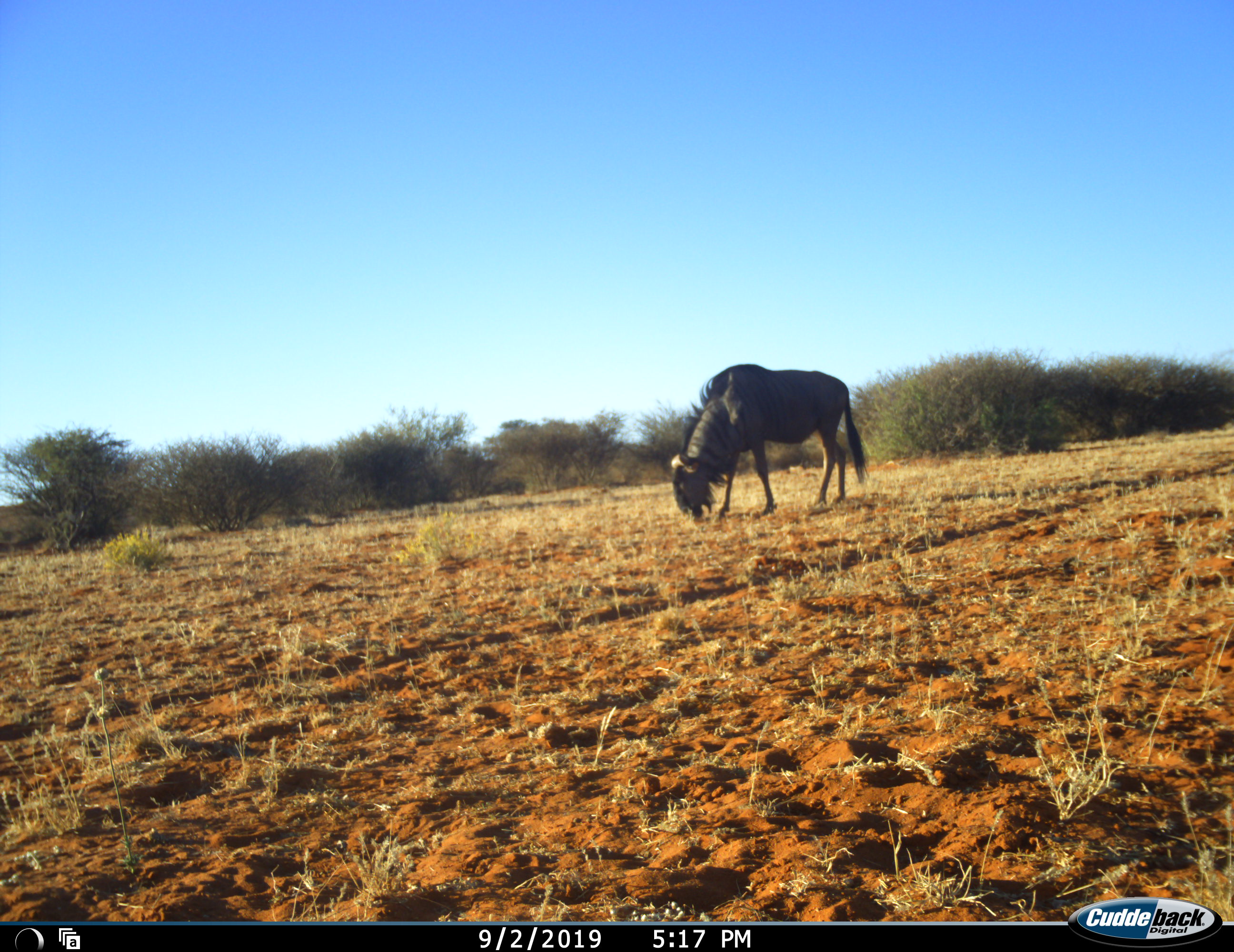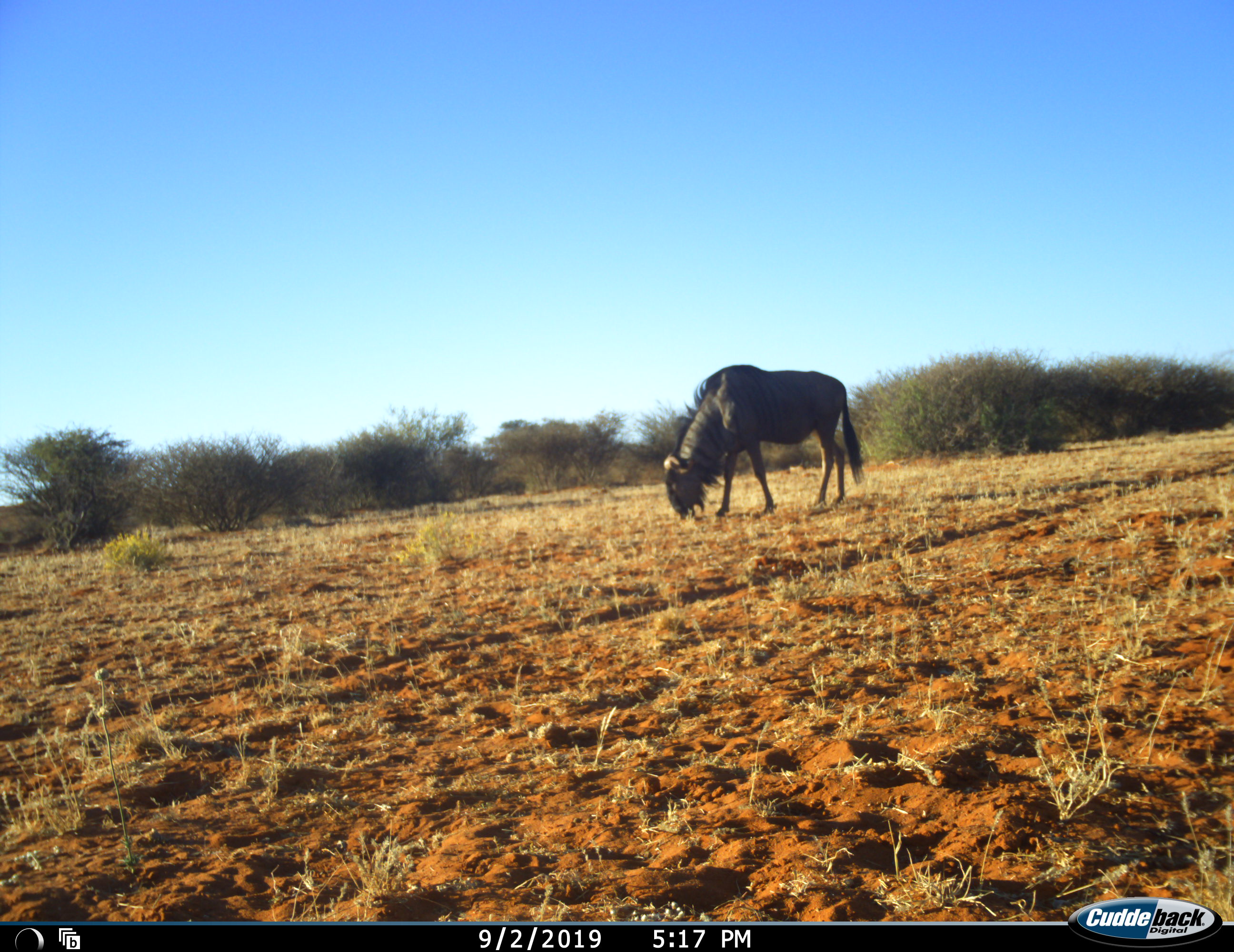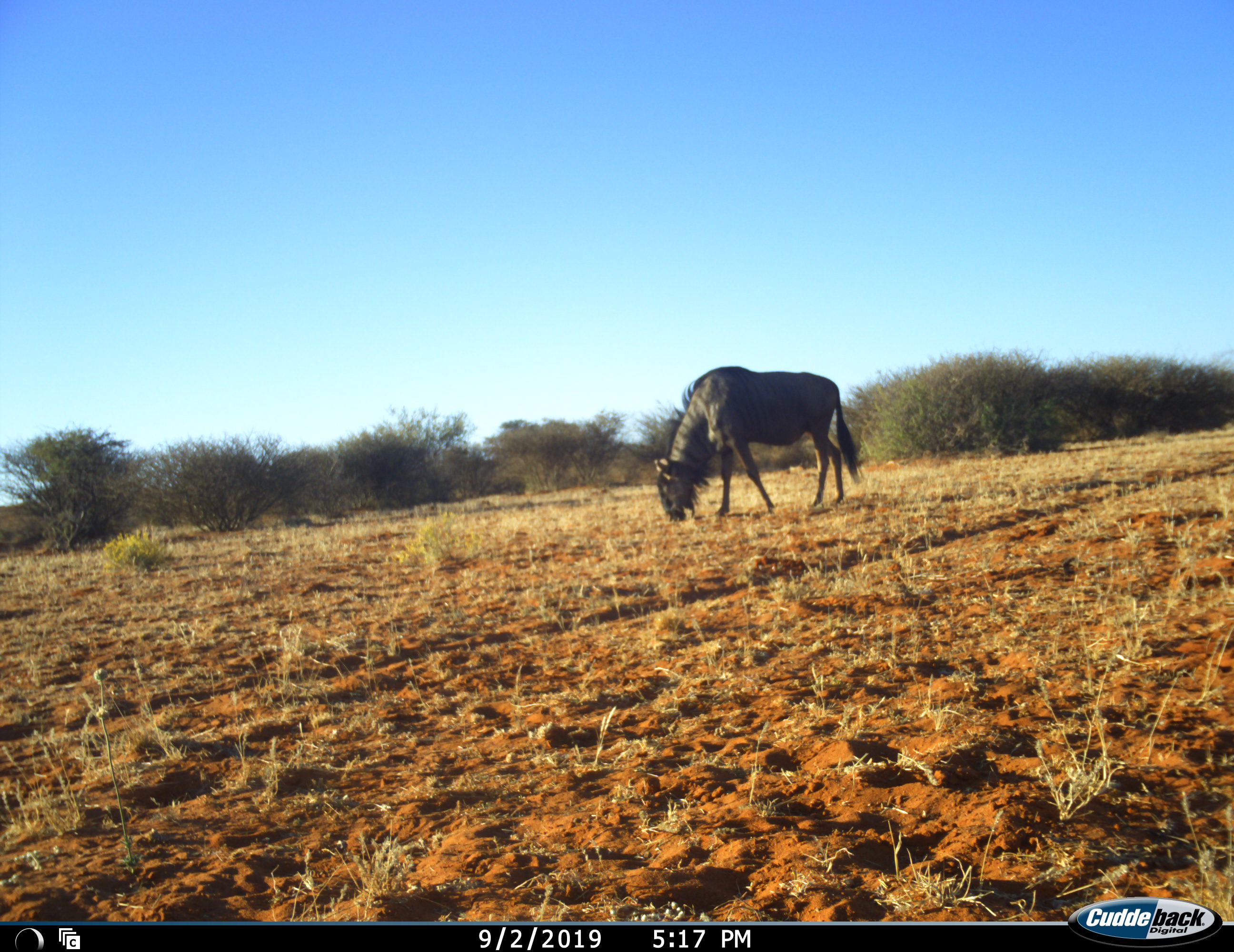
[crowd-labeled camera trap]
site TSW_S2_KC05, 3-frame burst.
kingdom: Animalia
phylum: Chordata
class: Mammalia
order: Artiodactyla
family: Bovidae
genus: Connochaetes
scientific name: Connochaetes taurinus taurinus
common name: blue wildebeest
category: wildebeestblue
Wildebeestblue (blue wildebeest) (Connochaetes taurinus taurinus), count 1. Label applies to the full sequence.